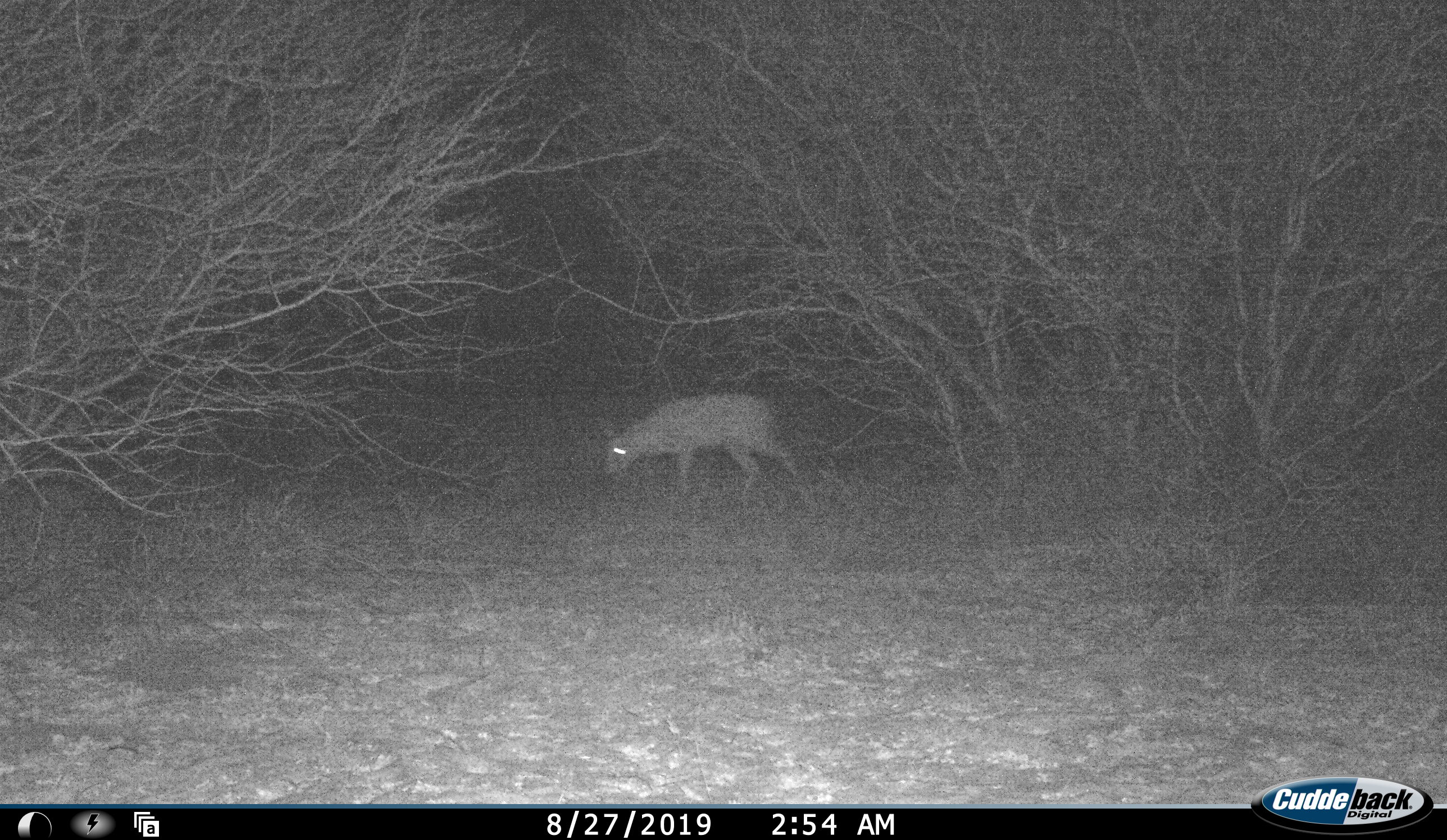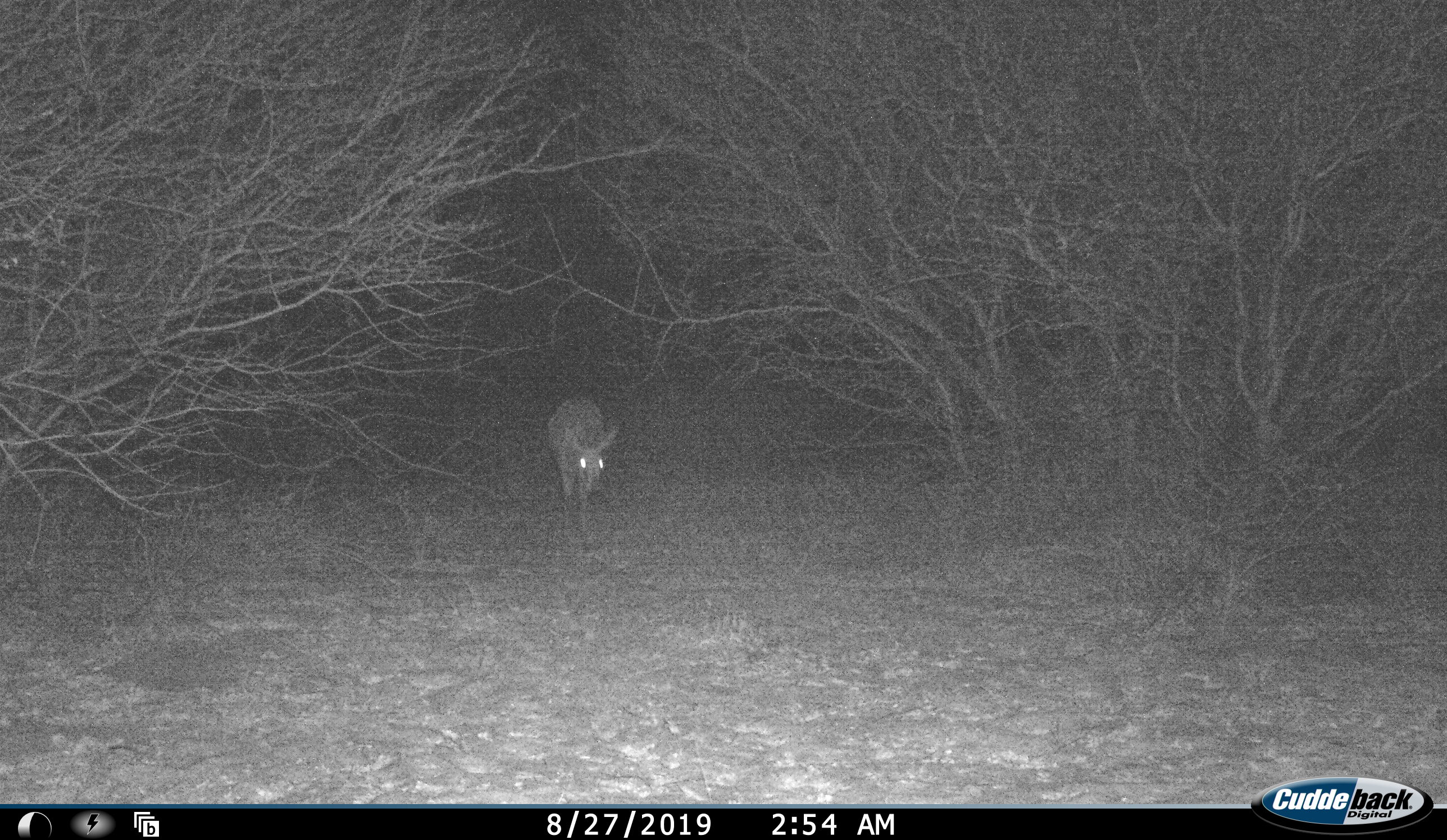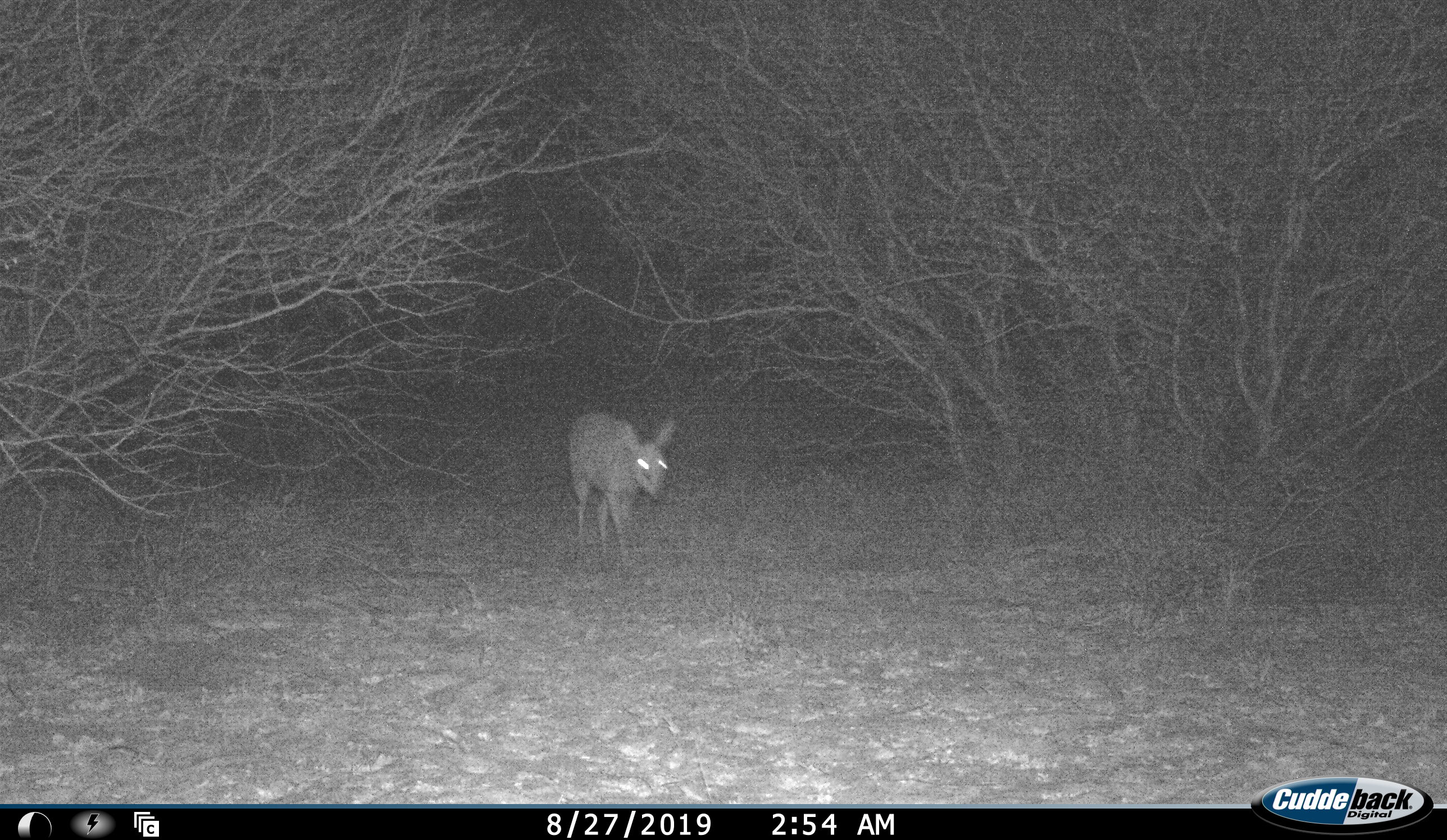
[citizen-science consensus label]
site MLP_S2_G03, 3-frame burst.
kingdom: Animalia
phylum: Chordata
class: Mammalia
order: Artiodactyla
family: Bovidae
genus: Sylvicapra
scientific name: Sylvicapra grimmia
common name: common duiker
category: duikercommongrey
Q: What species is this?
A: Duikercommongrey (common duiker) (Sylvicapra grimmia).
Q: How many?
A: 1.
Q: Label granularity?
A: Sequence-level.